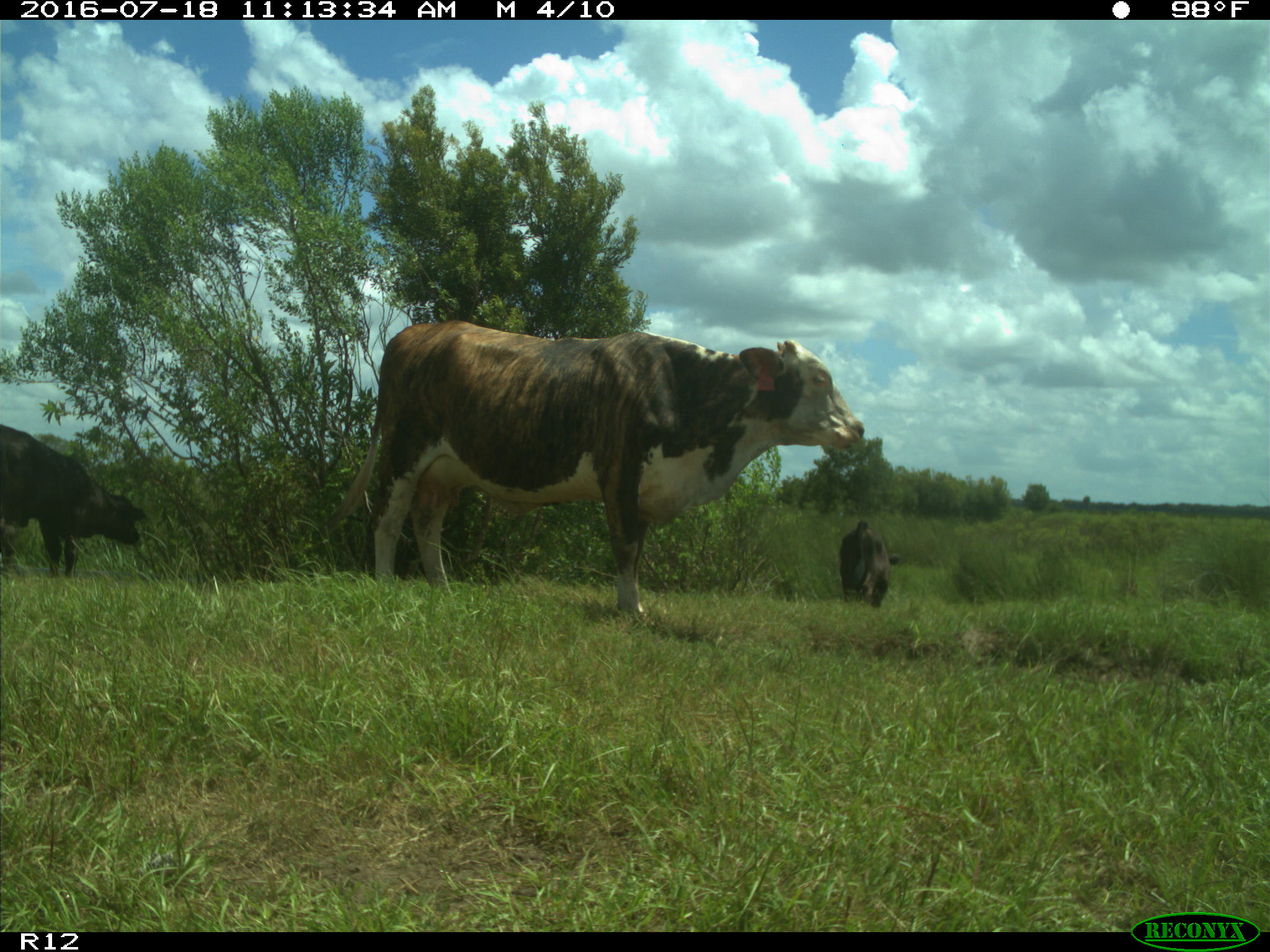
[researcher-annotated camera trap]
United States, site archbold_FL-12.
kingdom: Animalia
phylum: Chordata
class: Mammalia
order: Artiodactyla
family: Bovidae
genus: Bos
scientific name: Bos taurus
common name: domestic cow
Bos taurus (domestic cow).